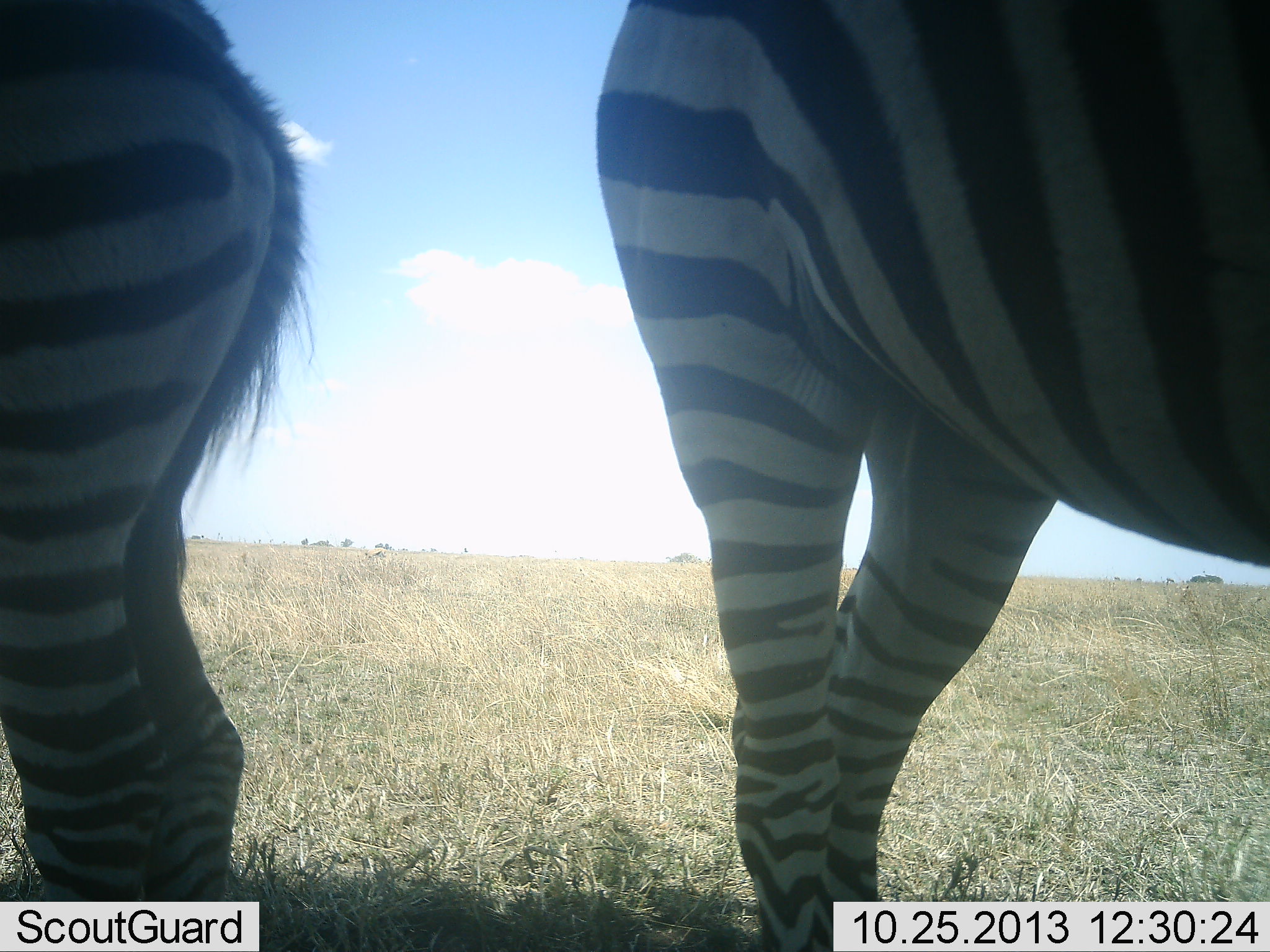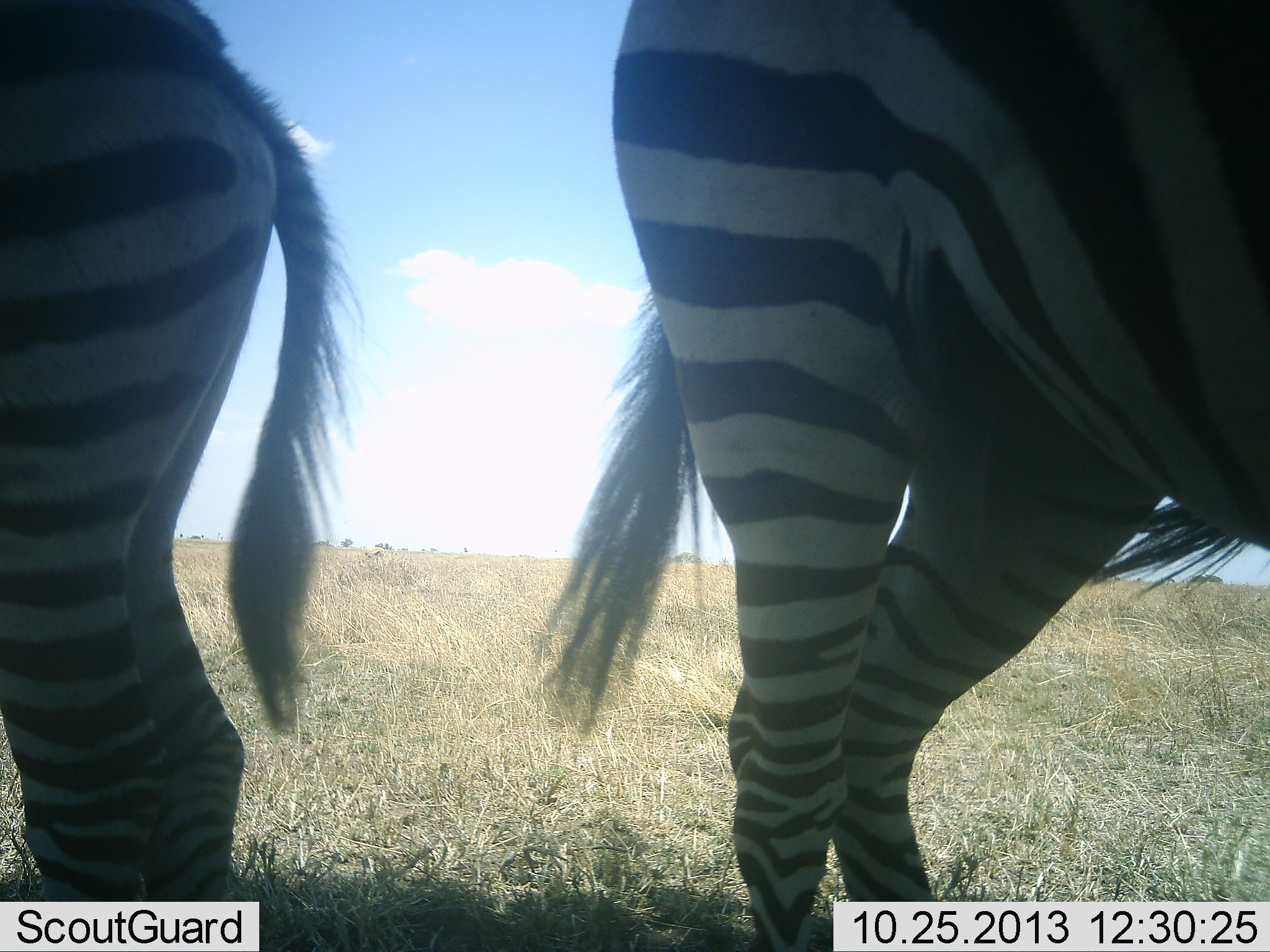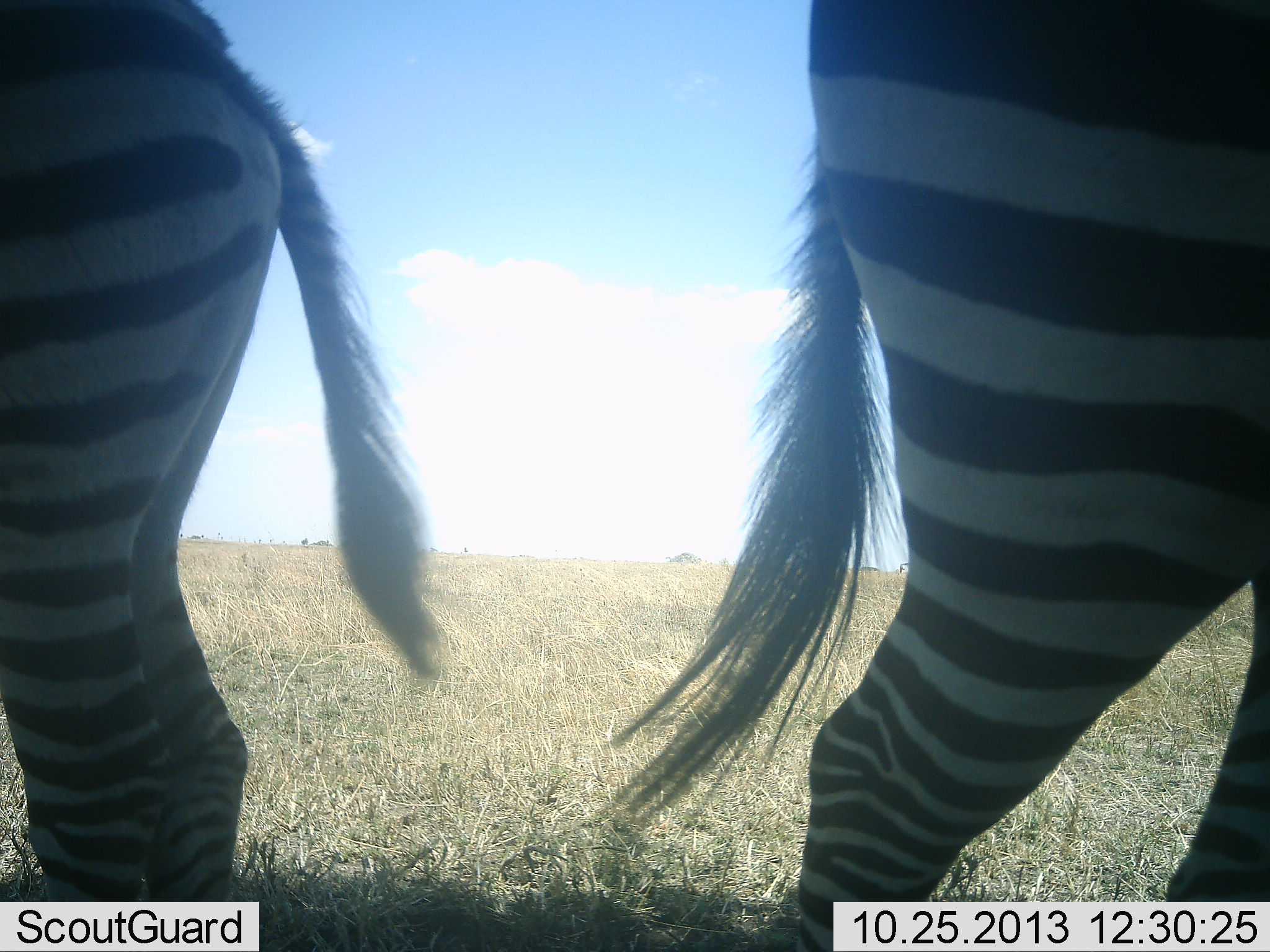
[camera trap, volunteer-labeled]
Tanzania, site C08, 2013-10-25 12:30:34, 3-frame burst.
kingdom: Animalia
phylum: Chordata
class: Mammalia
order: Perissodactyla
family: Equidae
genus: Equus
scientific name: Equus quagga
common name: plains zebra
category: zebra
Zebra (plains zebra) (Equus quagga), count 2. Behavior (volunteer vote fractions): standing 91%, resting 0%, moving 36%, interacting 0%. Young present (vote fraction): 0%. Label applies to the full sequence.